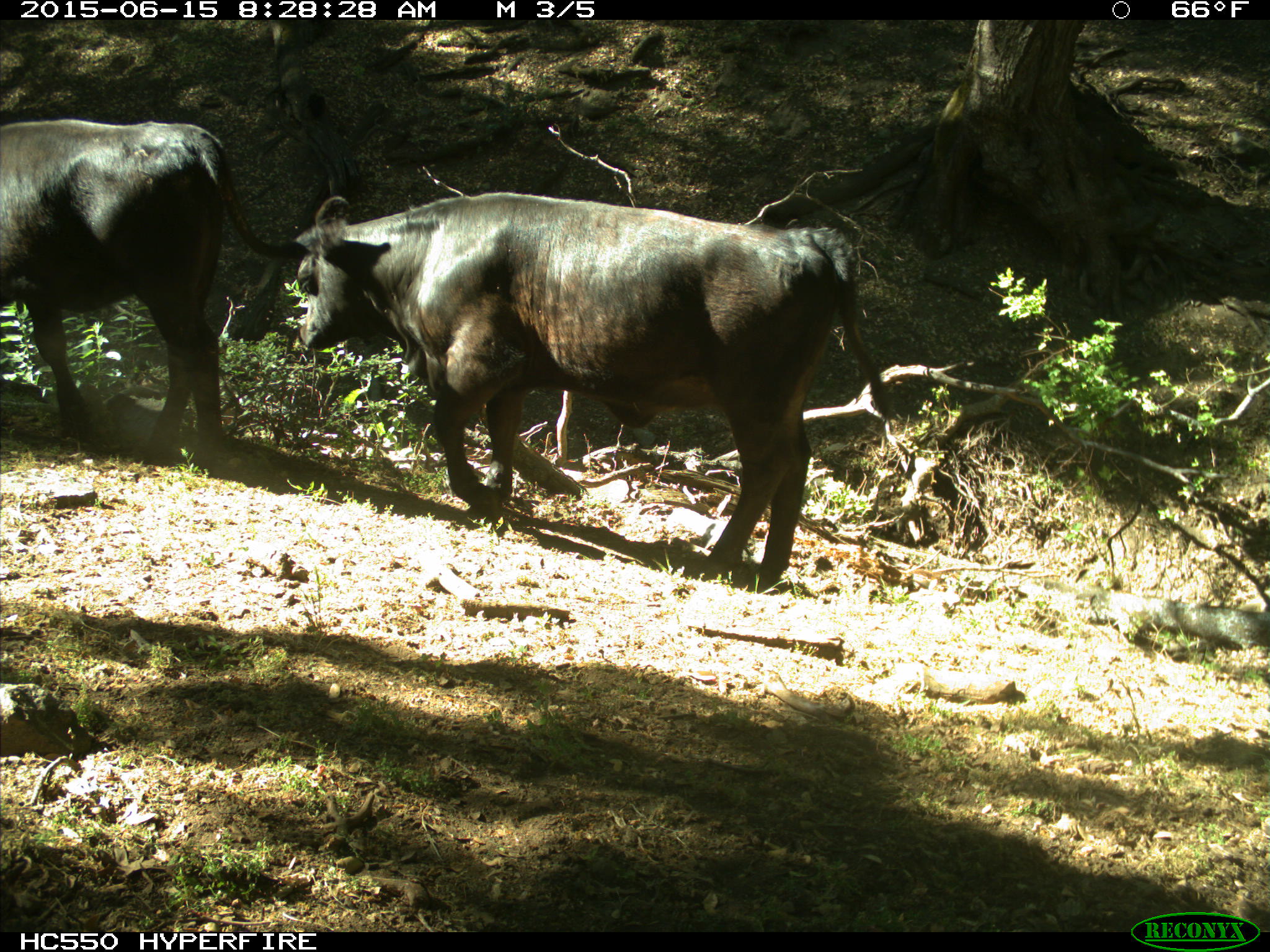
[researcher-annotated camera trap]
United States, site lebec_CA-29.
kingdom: Animalia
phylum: Chordata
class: Mammalia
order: Artiodactyla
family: Bovidae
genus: Bos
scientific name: Bos taurus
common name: domestic cow